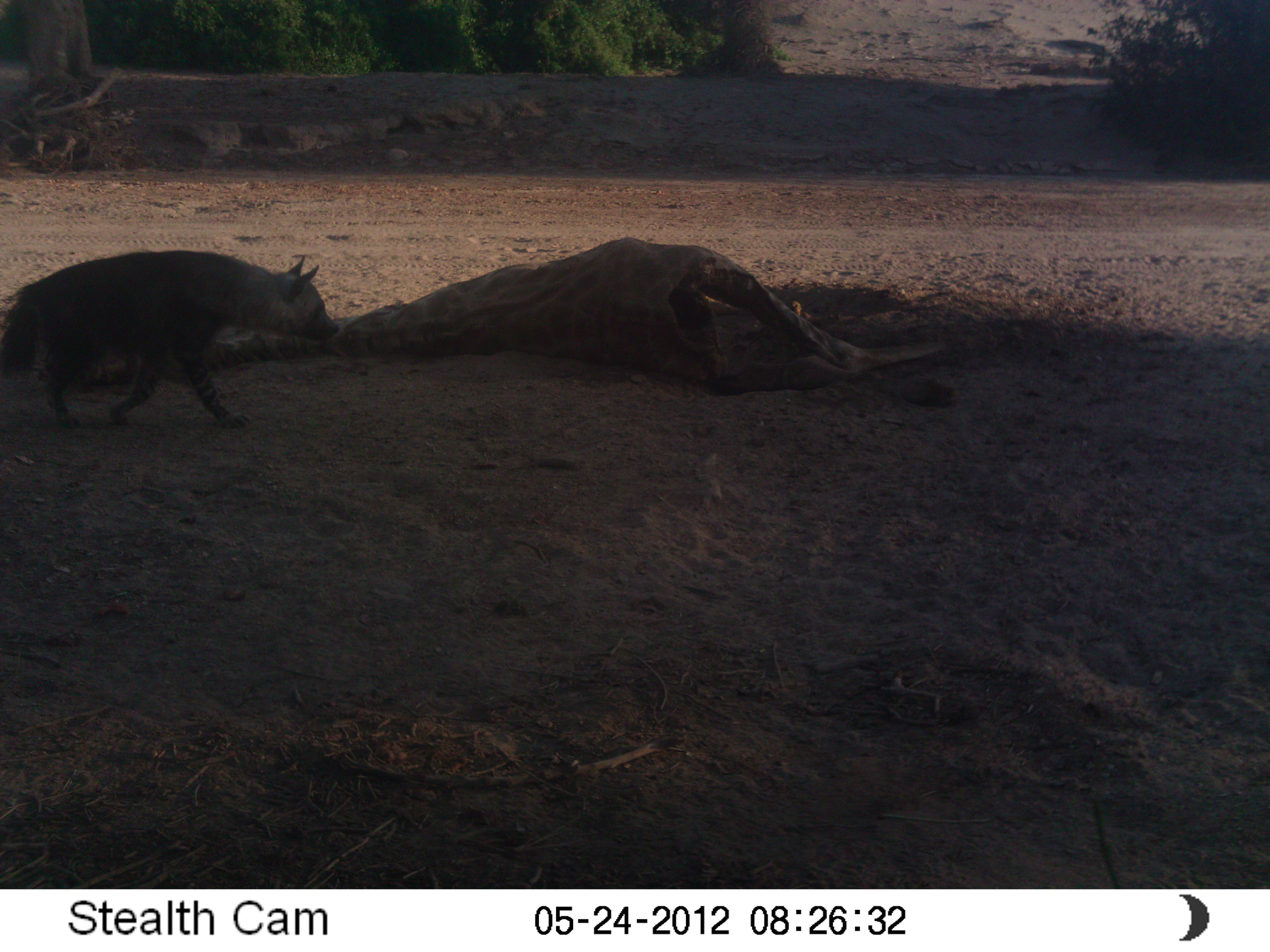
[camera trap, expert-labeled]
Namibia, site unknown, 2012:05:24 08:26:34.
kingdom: Animalia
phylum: Chordata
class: Mammalia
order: Carnivora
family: Hyaenidae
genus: Parahyaena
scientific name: Parahyaena brunnea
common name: brown hyena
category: hyaena brunnea